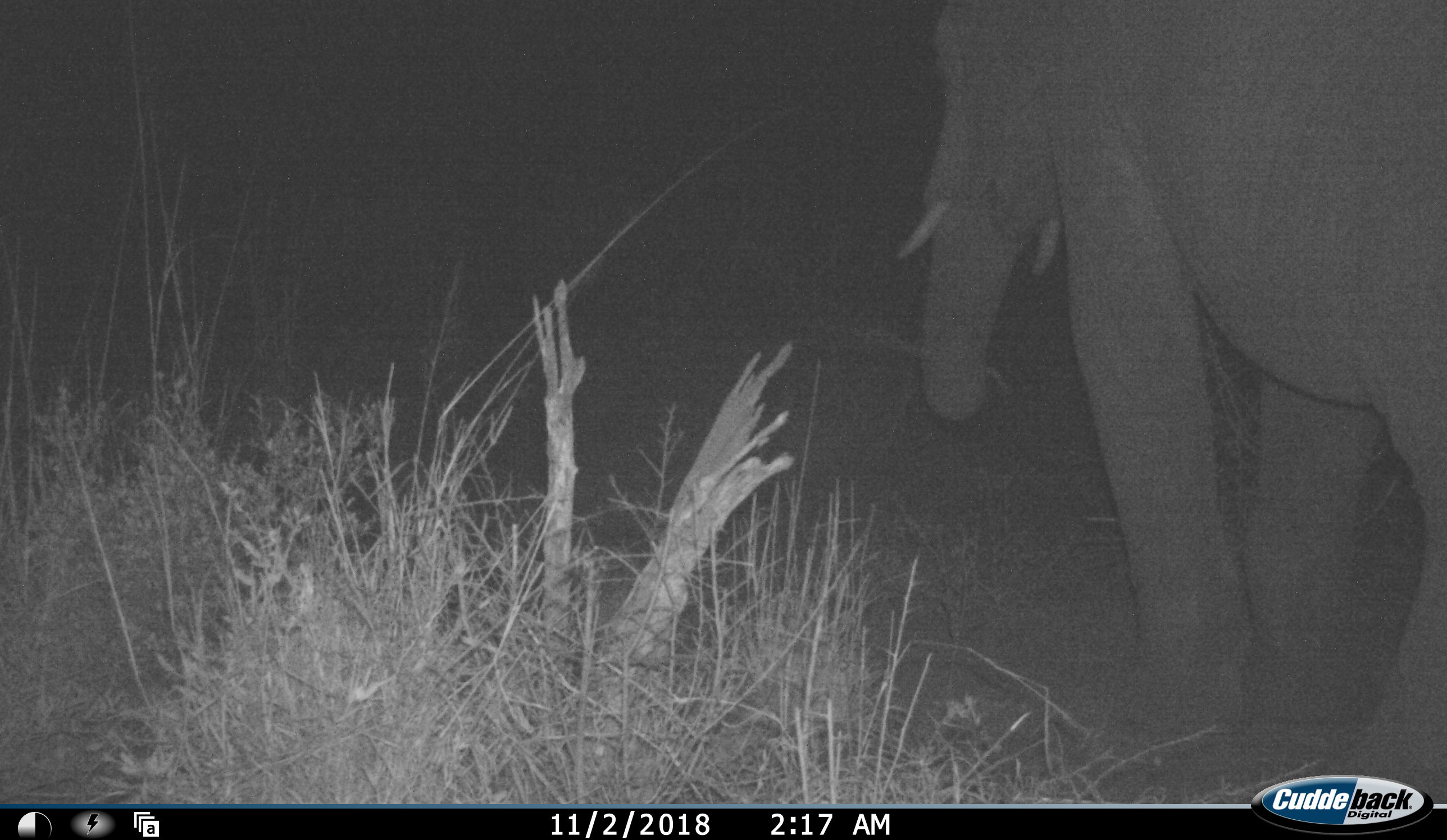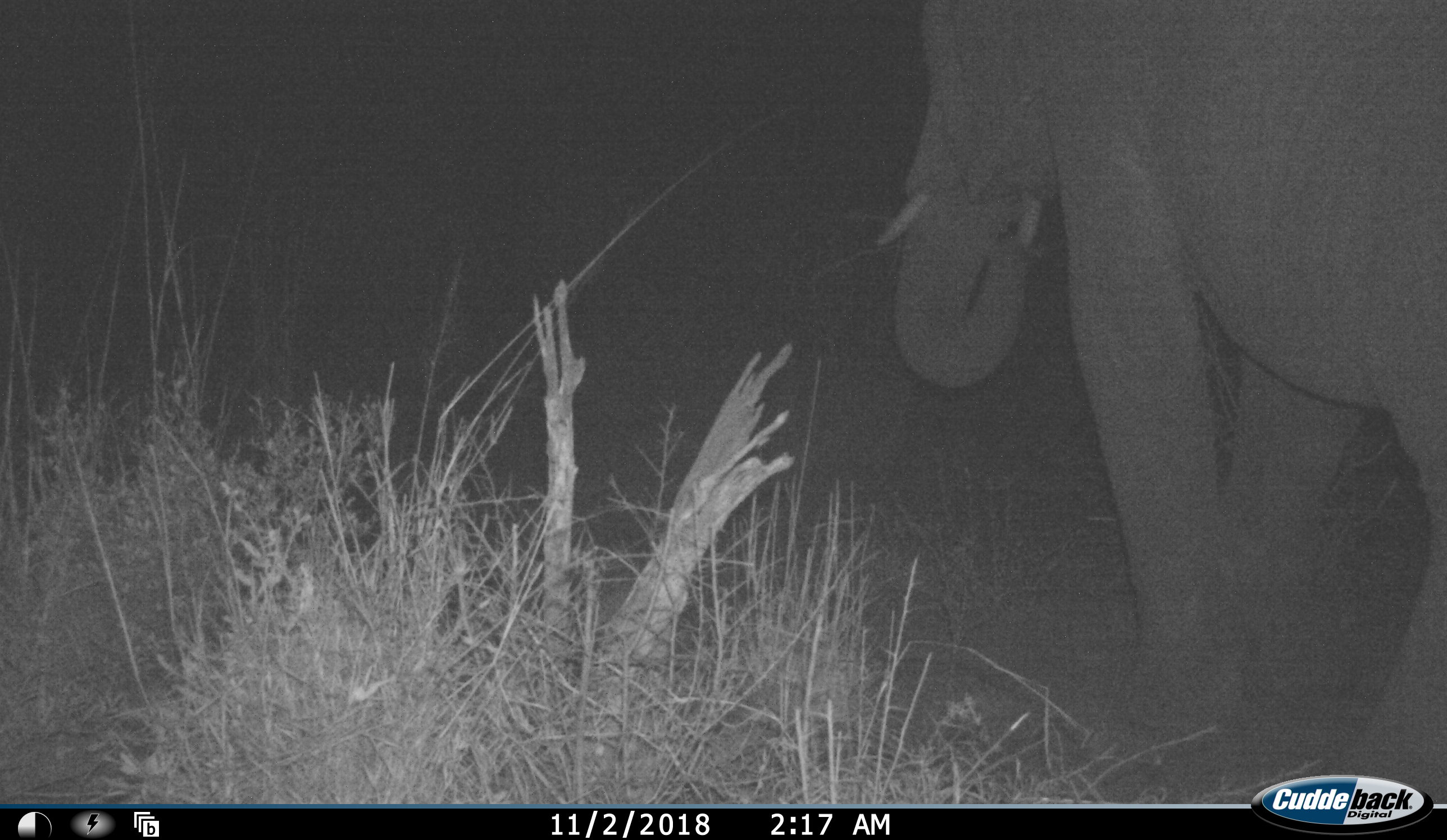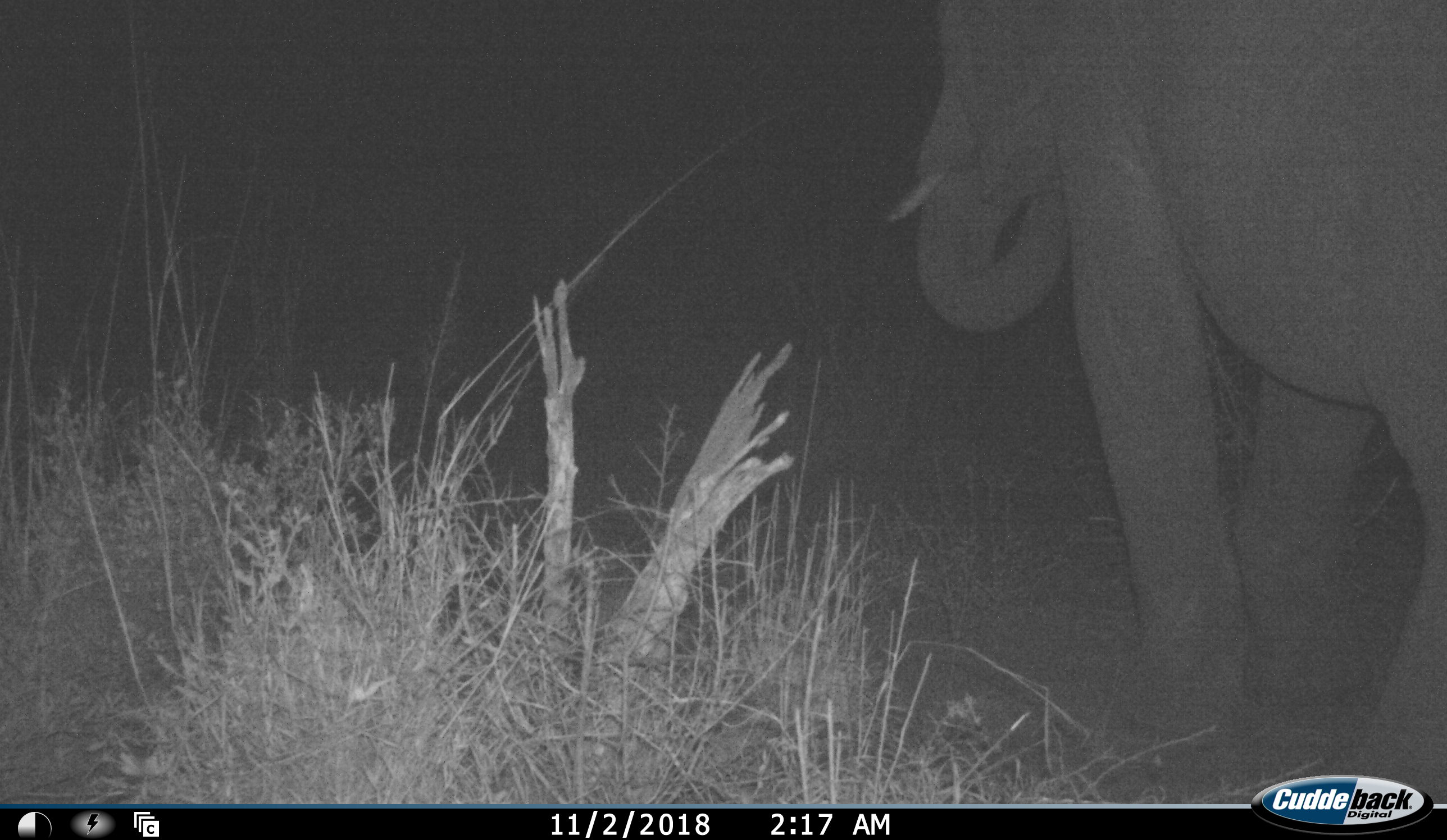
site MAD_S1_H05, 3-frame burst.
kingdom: Animalia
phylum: Chordata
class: Mammalia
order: Proboscidea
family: Elephantidae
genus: Loxodonta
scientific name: Loxodonta africana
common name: african bush elephant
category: elephant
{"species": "elephant (african bush elephant) (Loxodonta africana)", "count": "1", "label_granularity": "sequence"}